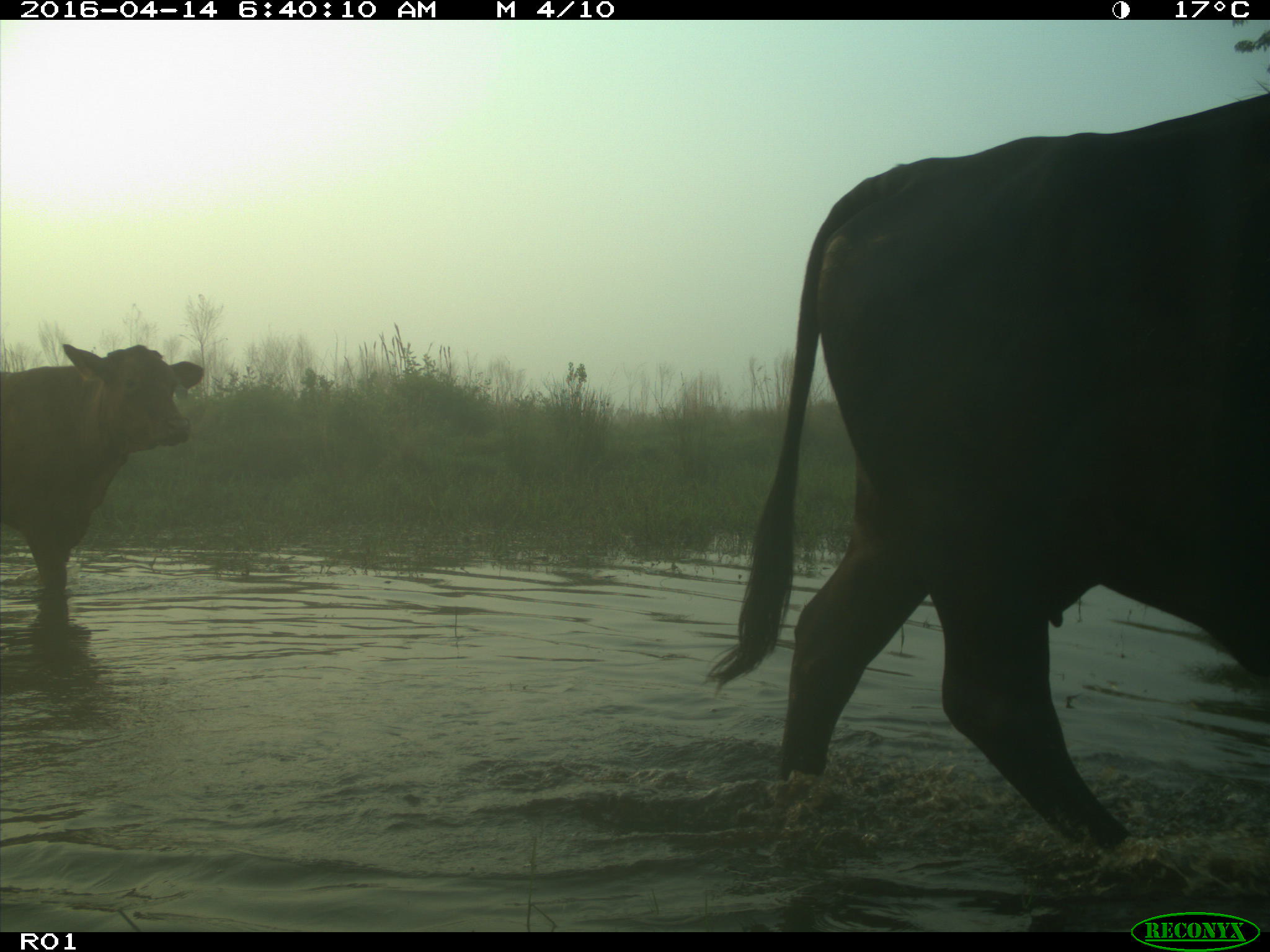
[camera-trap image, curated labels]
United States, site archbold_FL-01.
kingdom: Animalia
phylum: Chordata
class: Mammalia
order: Artiodactyla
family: Bovidae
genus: Bos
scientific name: Bos taurus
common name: domestic cow